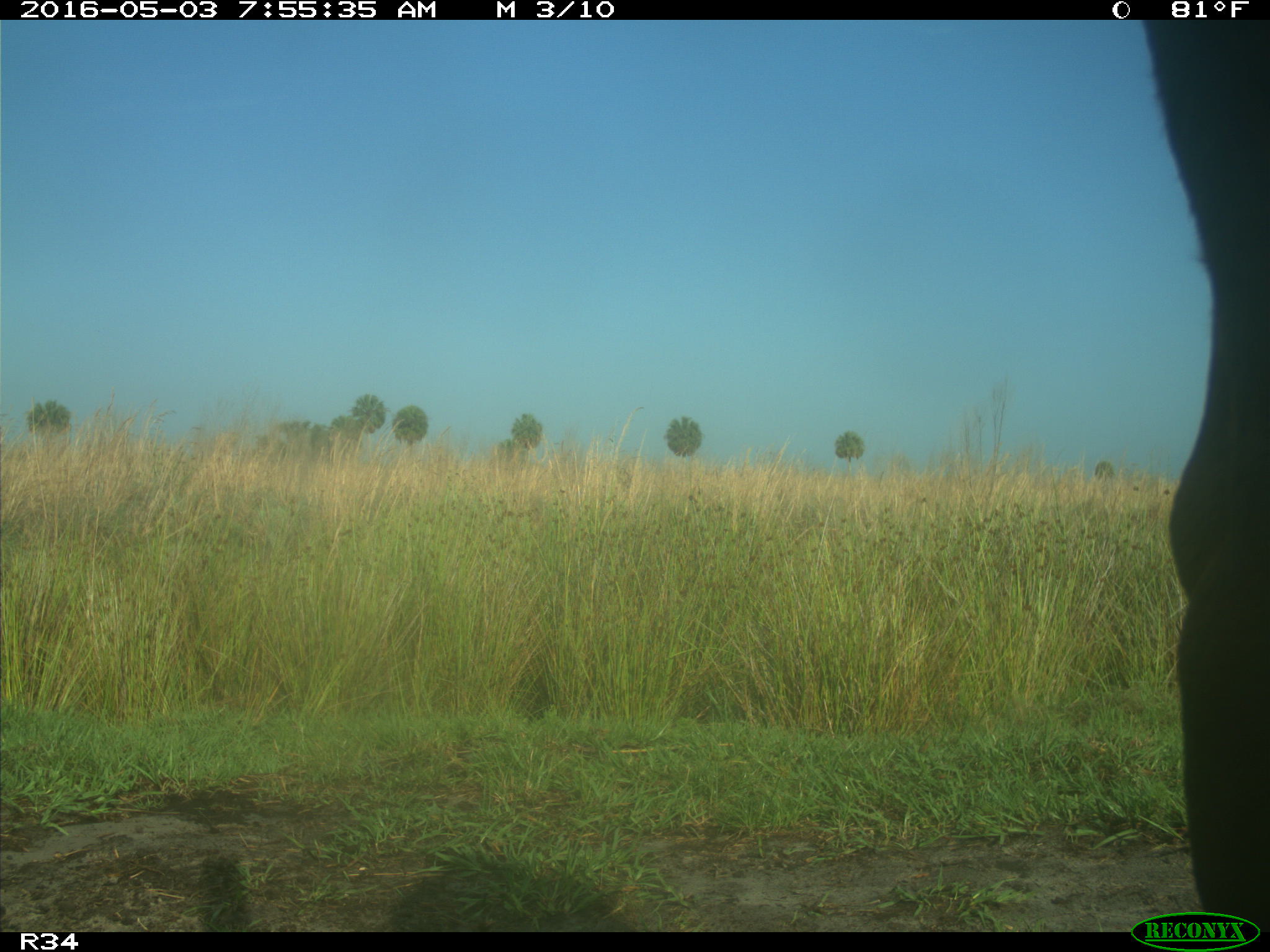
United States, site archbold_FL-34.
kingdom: Animalia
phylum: Chordata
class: Mammalia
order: Artiodactyla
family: Bovidae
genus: Bos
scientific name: Bos taurus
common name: domestic cow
Bos taurus (domestic cow).